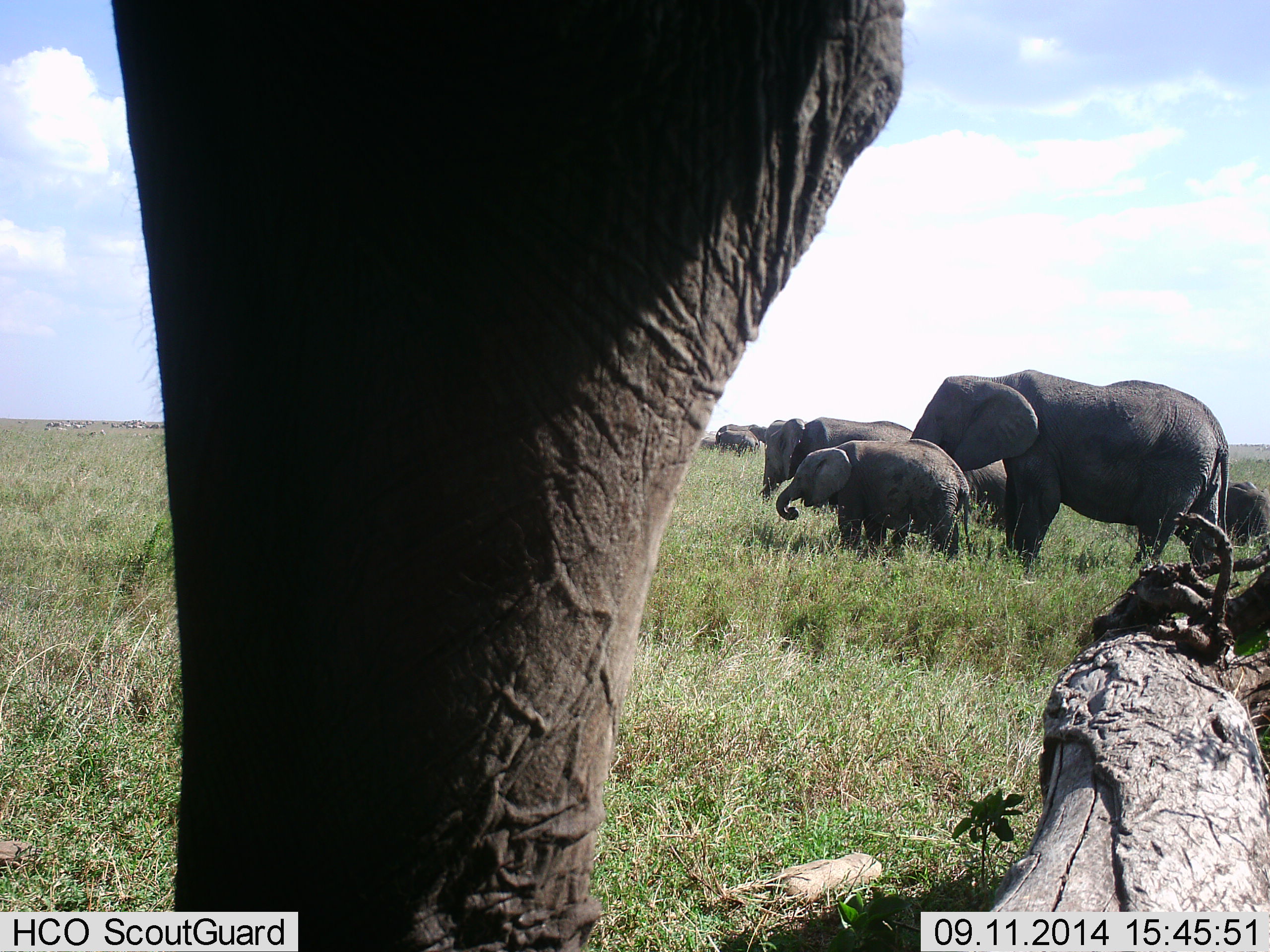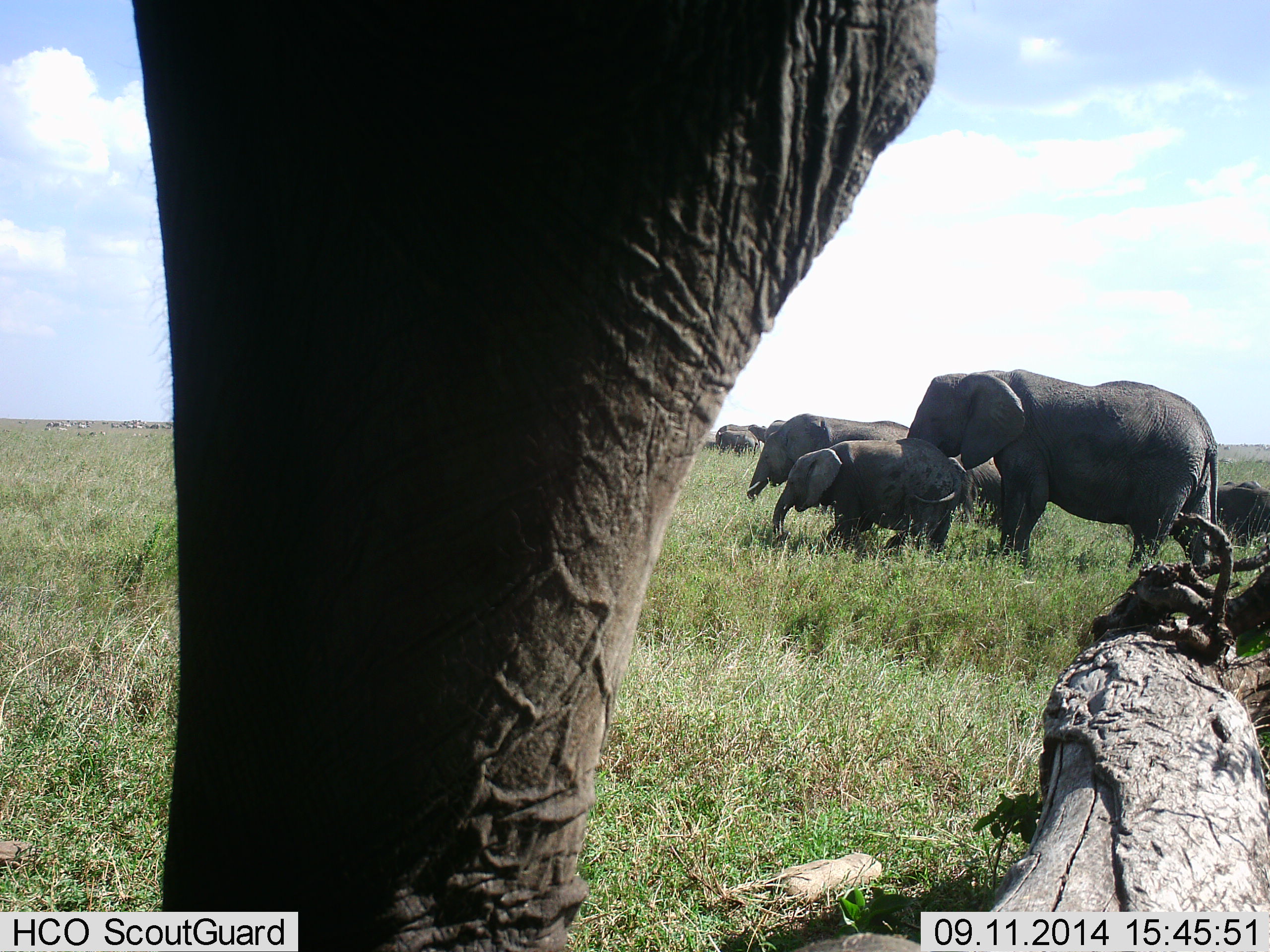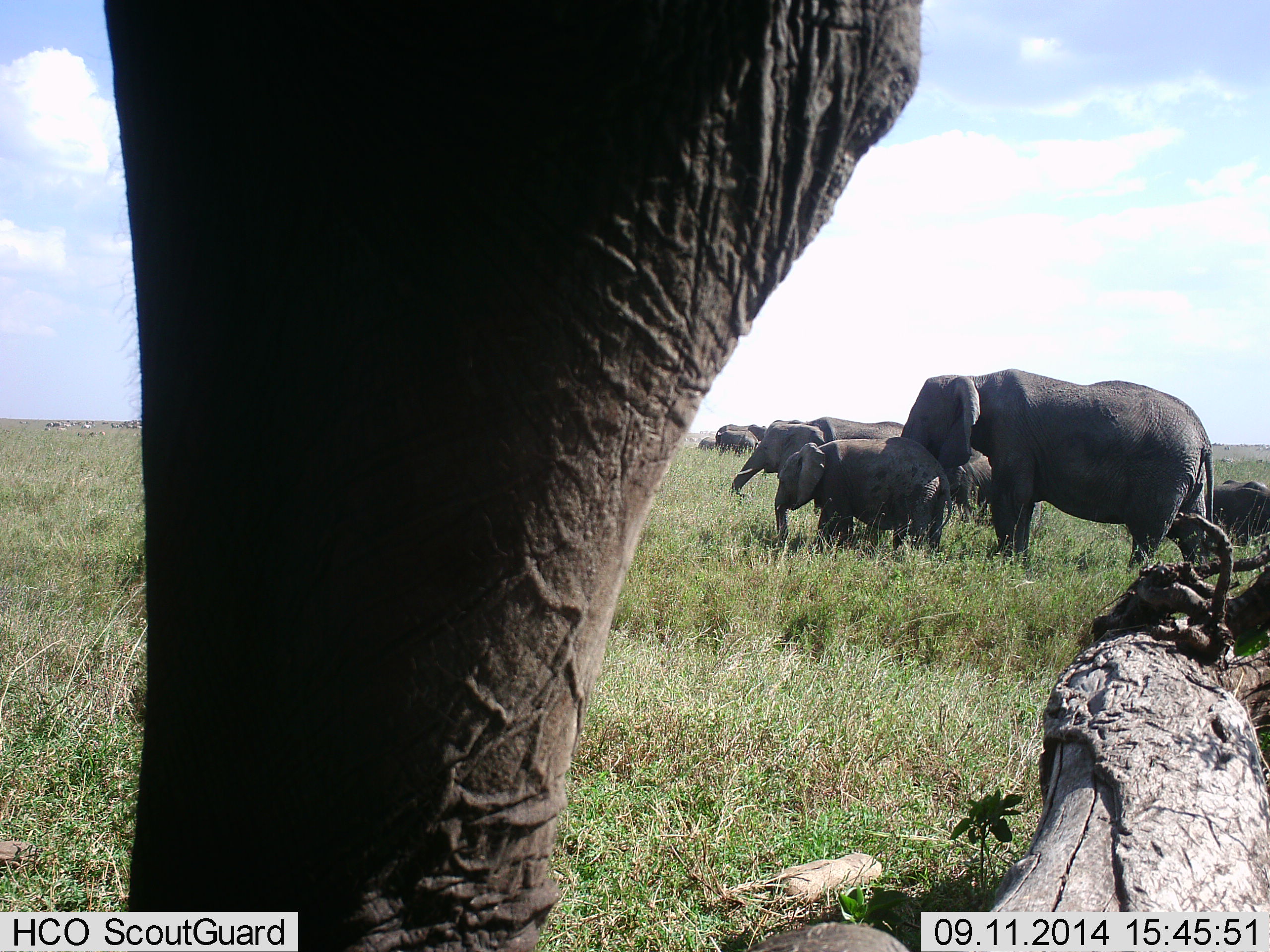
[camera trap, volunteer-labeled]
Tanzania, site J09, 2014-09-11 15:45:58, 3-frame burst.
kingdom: Animalia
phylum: Chordata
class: Mammalia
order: Proboscidea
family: Elephantidae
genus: Loxodonta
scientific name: Loxodonta africana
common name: african bush elephant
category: elephant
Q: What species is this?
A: Elephant (african bush elephant) (Loxodonta africana).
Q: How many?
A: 8.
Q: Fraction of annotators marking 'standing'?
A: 100%.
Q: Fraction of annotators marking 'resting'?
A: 10%.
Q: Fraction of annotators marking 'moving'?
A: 30%.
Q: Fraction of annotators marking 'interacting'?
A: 10%.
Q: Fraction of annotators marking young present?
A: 70%.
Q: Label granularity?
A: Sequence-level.